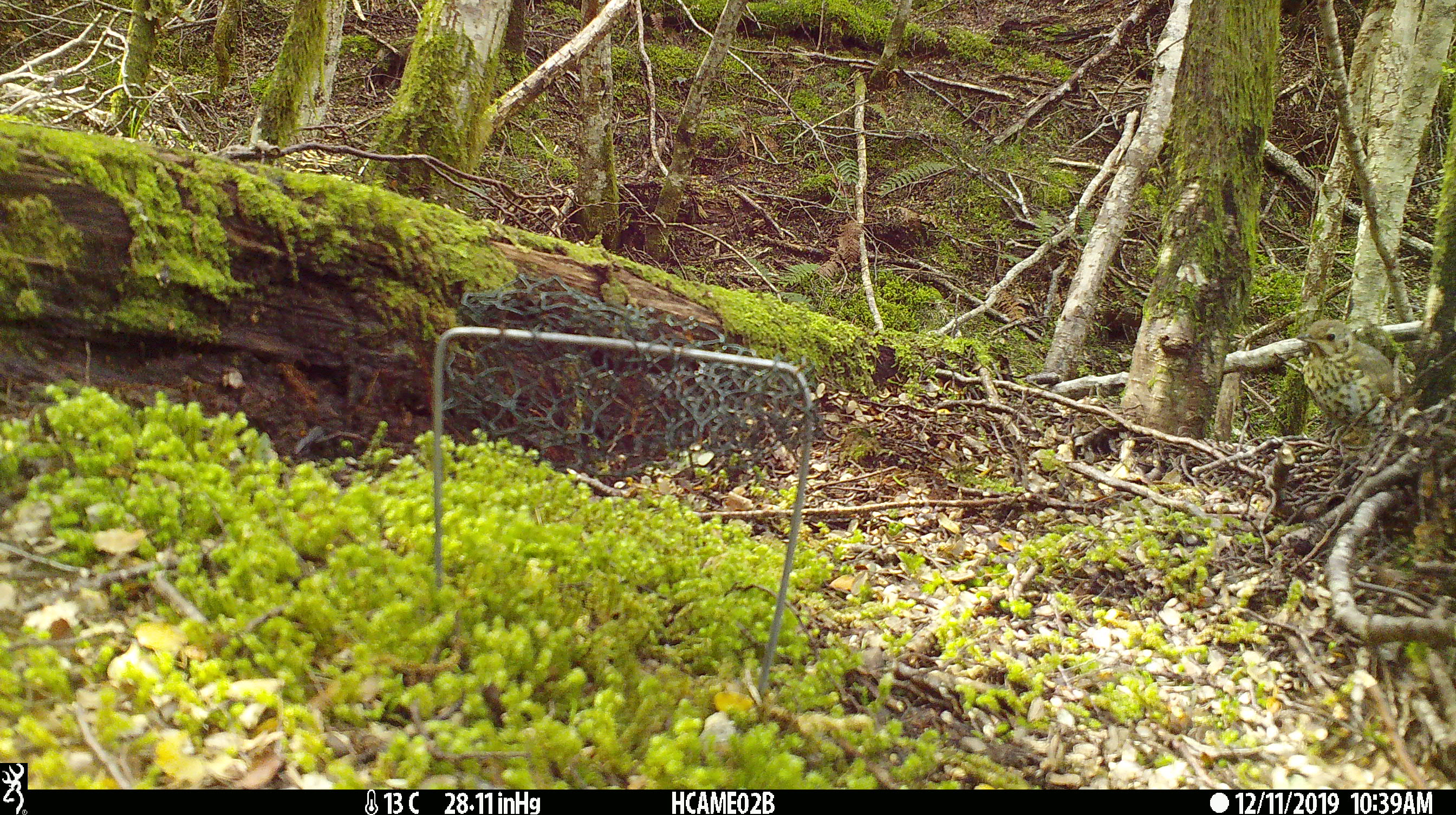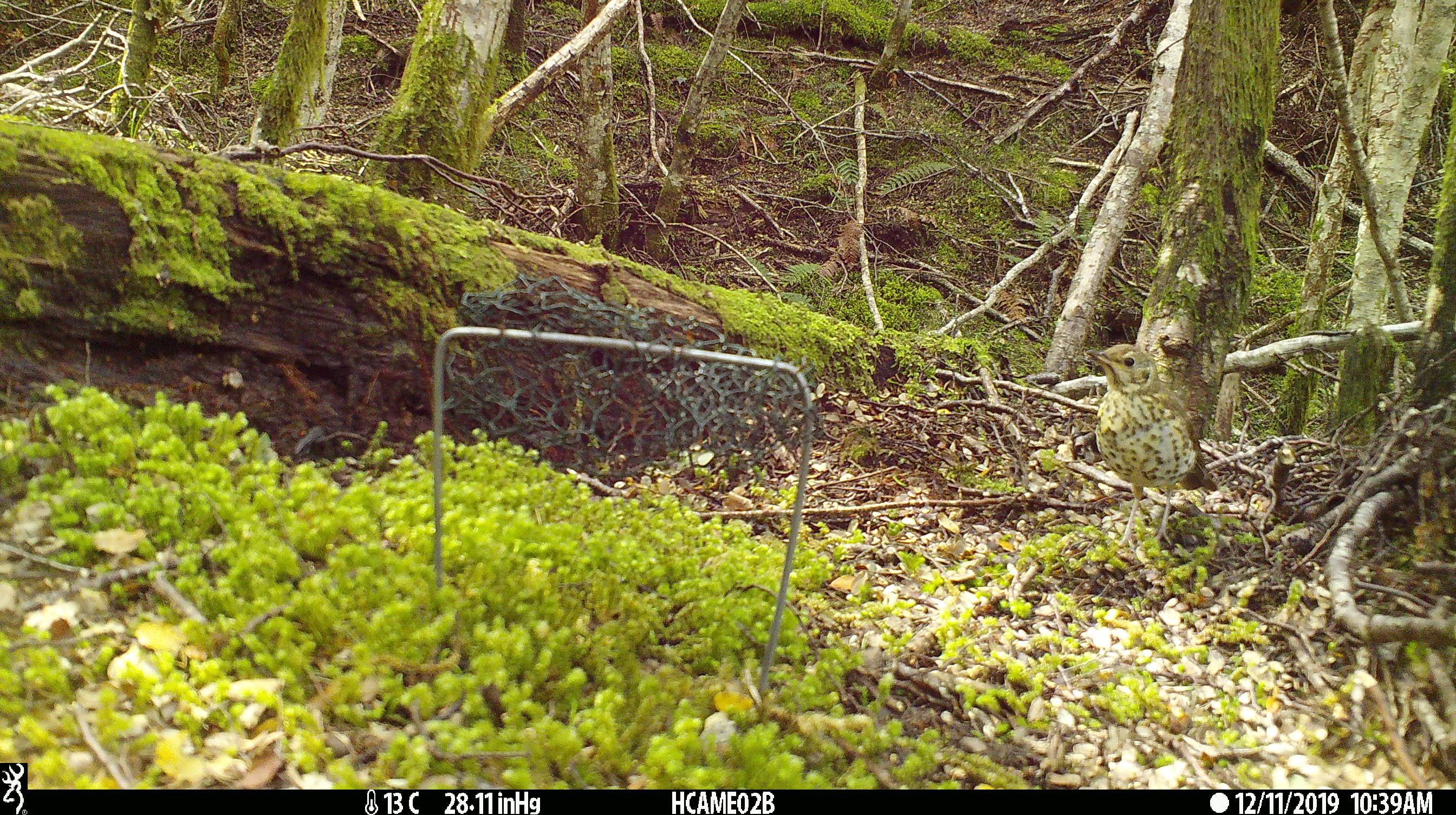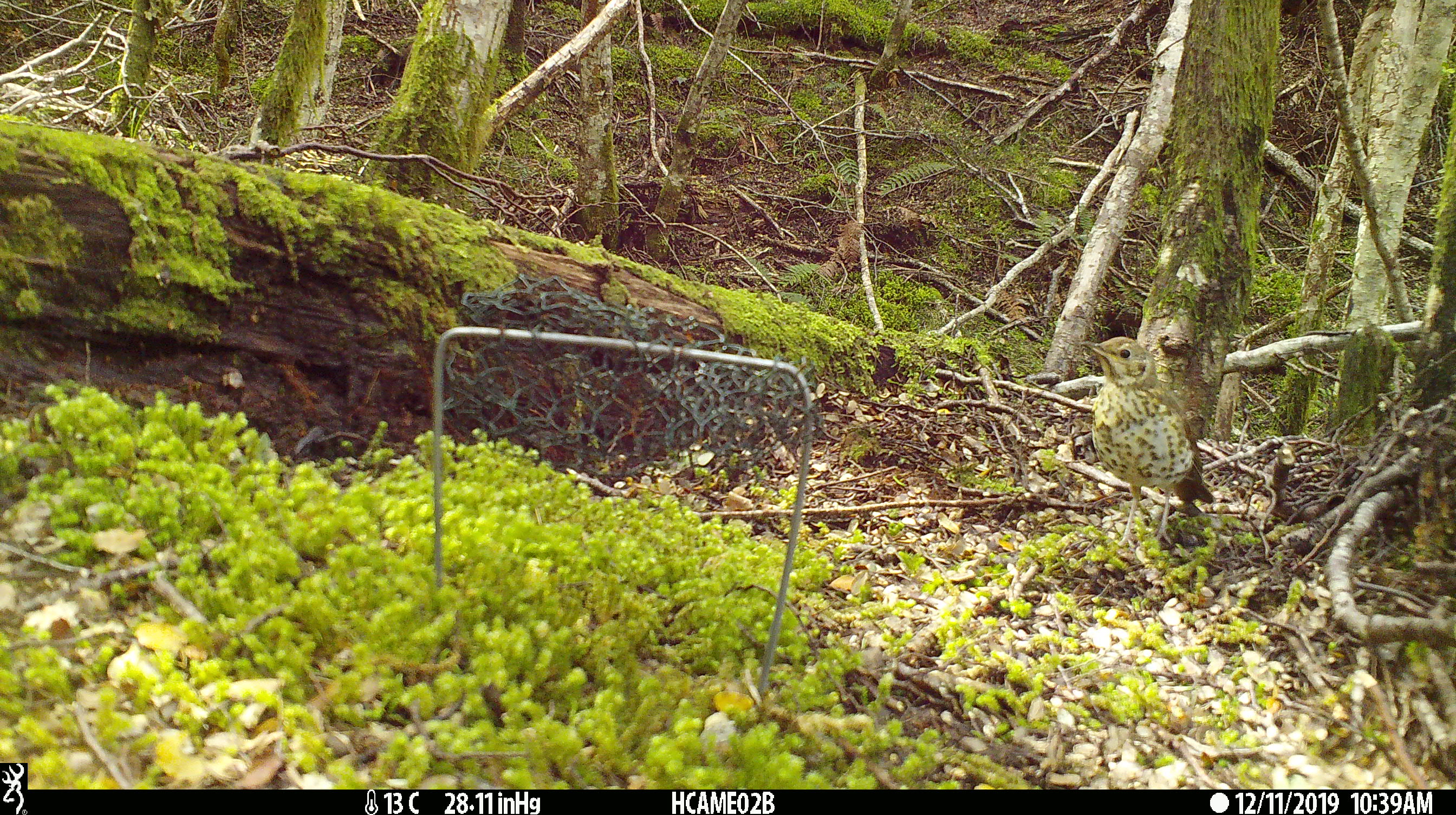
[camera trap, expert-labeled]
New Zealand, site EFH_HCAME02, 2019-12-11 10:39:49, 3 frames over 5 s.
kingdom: Animalia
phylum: Chordata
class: Aves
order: Passeriformes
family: Turdidae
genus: Turdus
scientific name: Turdus philomelos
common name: song thrush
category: thrush